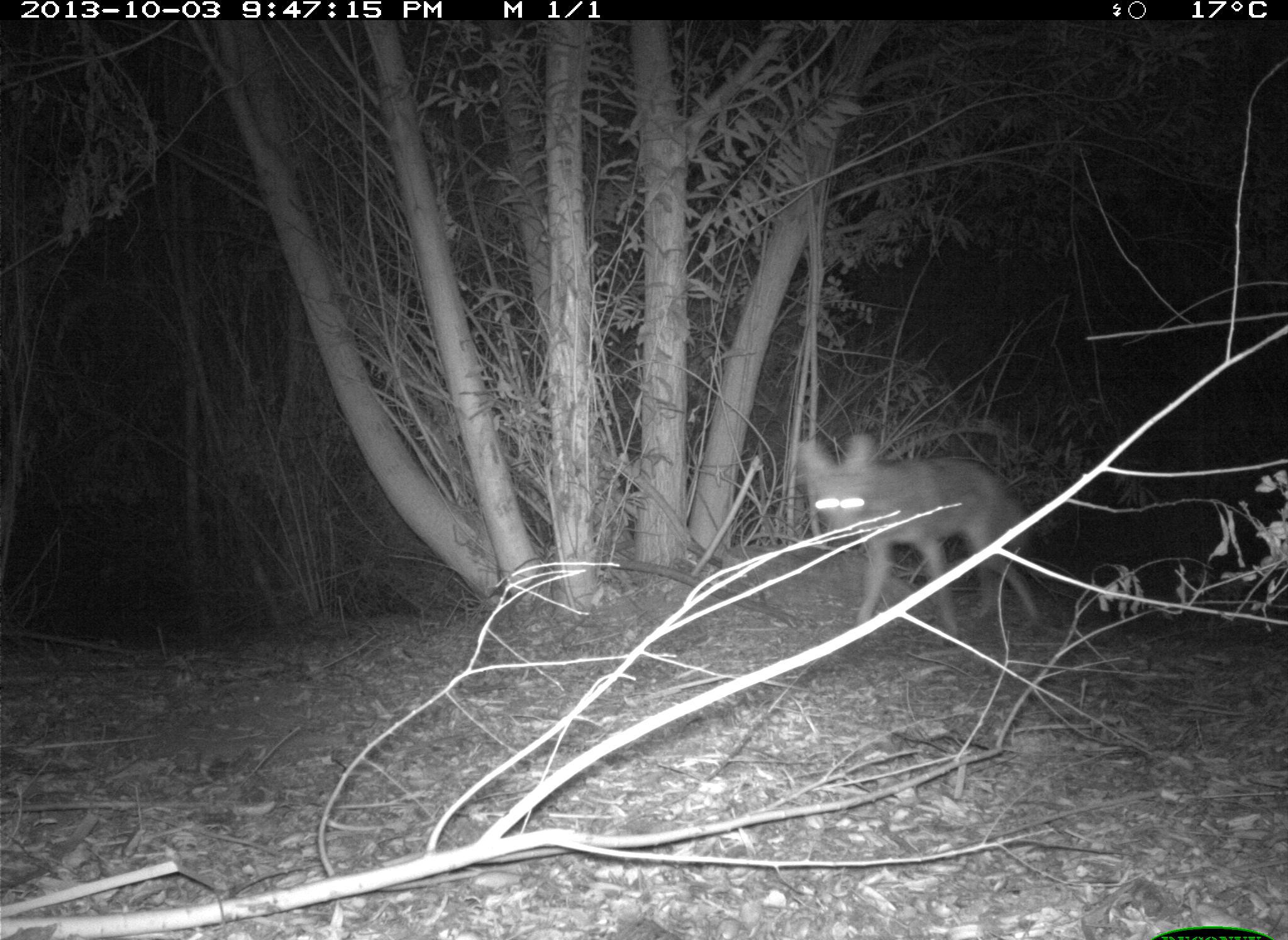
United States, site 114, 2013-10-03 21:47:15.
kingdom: Animalia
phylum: Chordata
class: Mammalia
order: Carnivora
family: Canidae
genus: Canis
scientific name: Canis latrans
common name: coyote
Coyote (Canis latrans).